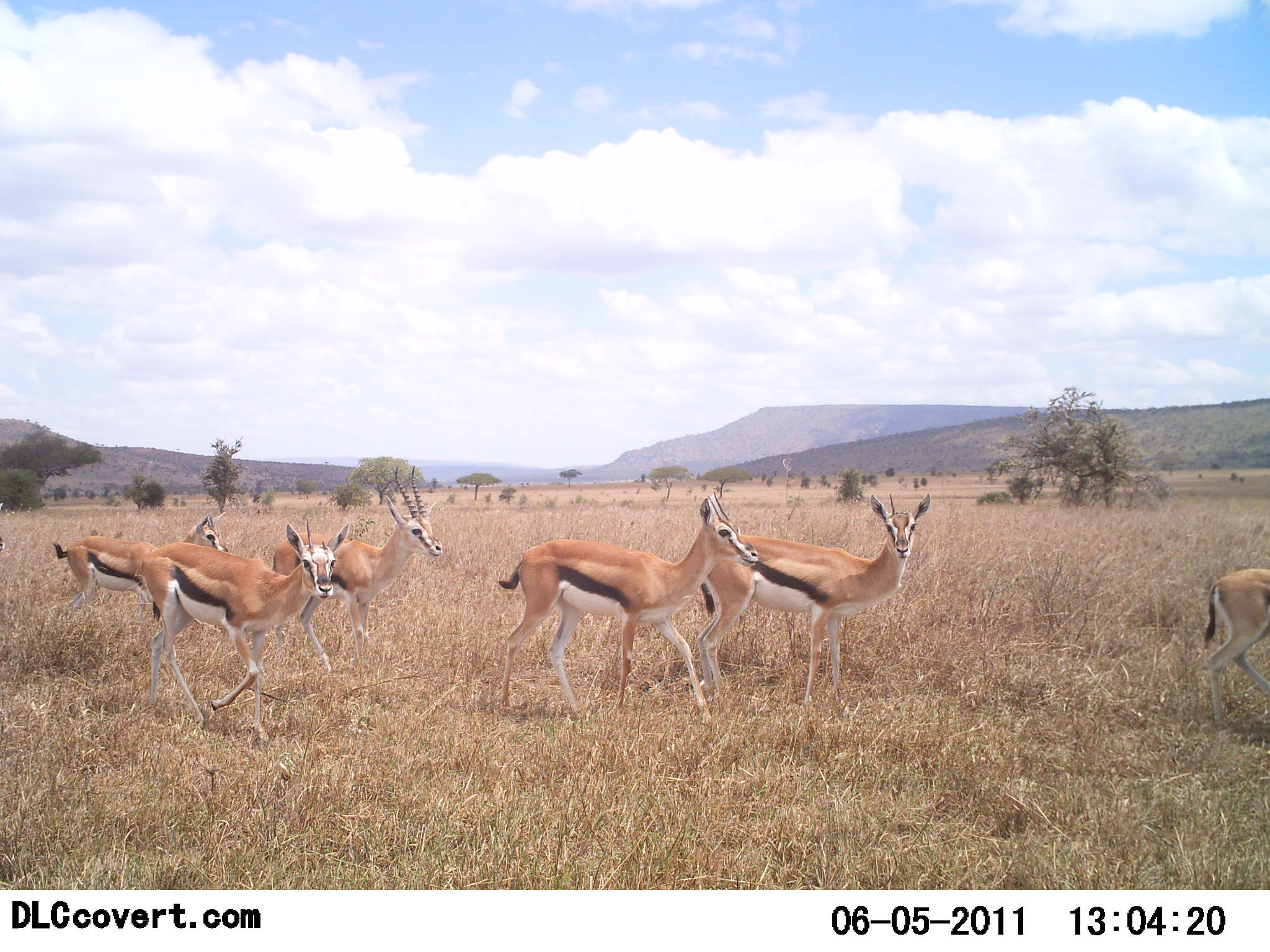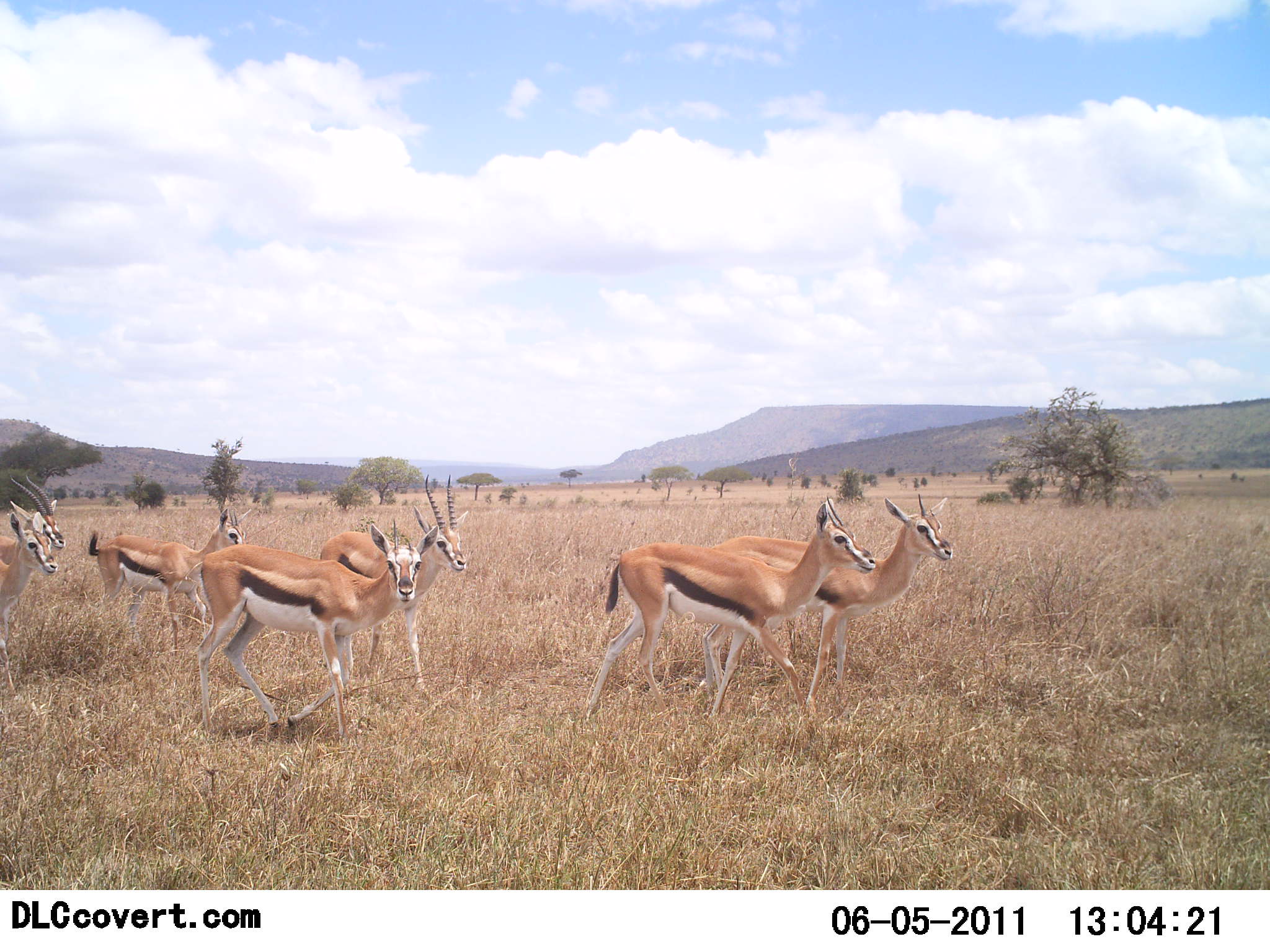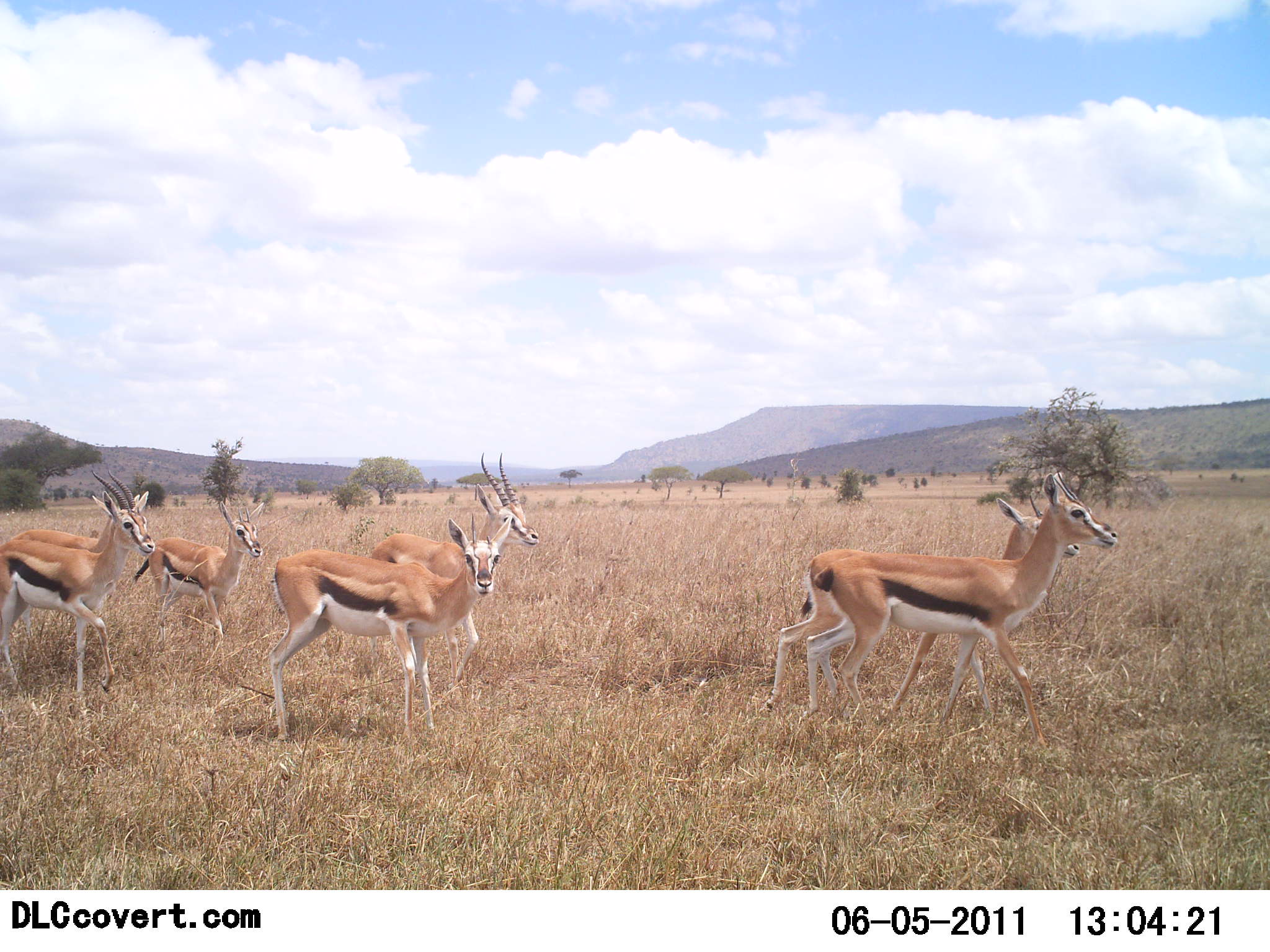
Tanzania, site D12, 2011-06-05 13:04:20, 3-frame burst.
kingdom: Animalia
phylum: Chordata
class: Mammalia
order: Artiodactyla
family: Bovidae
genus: Eudorcas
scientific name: Eudorcas thomsonii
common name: thomson's gazelle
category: gazellethomsons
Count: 7.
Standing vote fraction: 9%.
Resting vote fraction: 0%.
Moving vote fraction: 100%.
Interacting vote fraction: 0%.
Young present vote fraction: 0%.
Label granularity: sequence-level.